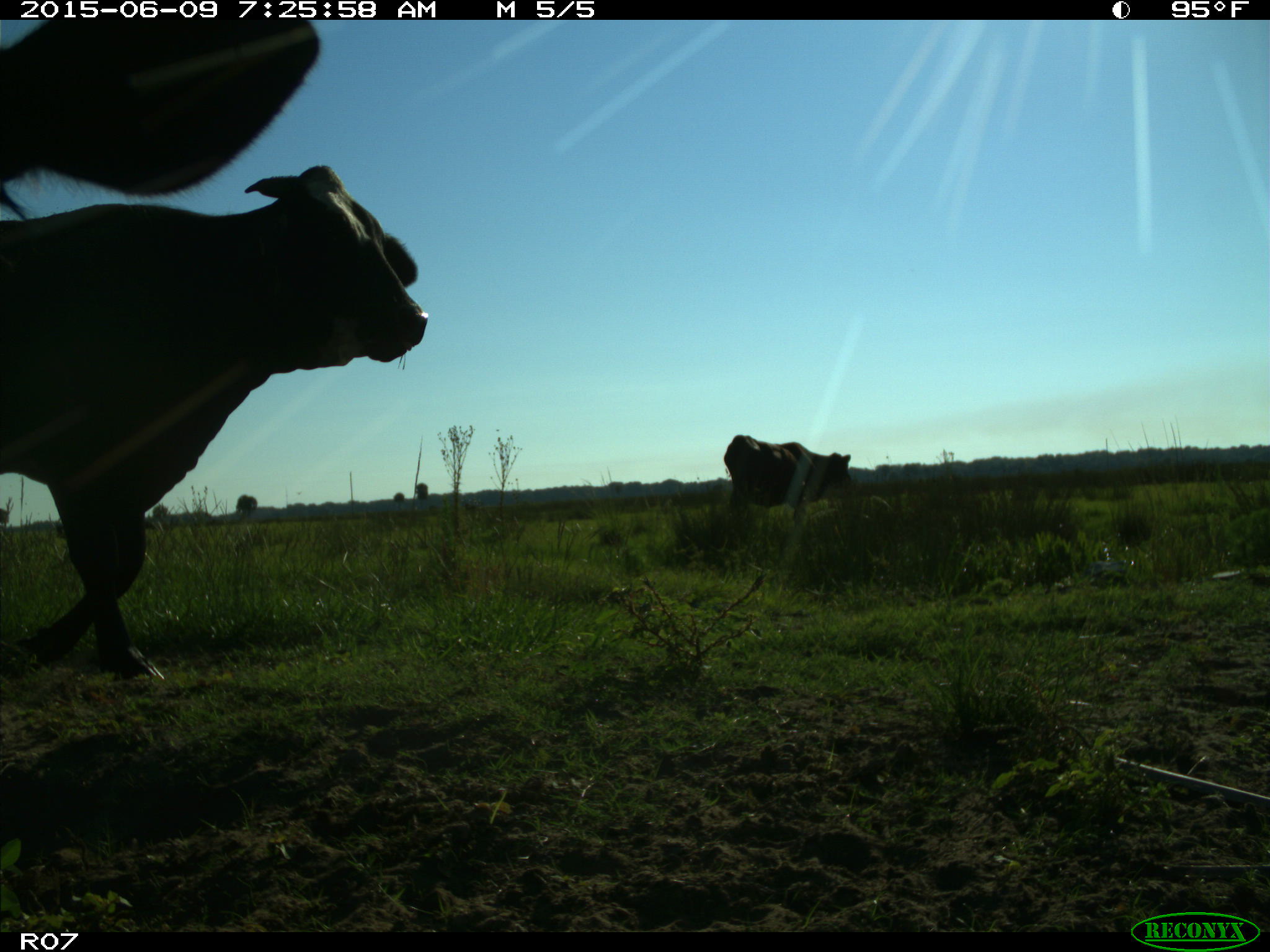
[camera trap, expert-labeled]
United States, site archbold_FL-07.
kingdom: Animalia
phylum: Chordata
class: Mammalia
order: Artiodactyla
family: Bovidae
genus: Bos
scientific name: Bos taurus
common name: domestic cow